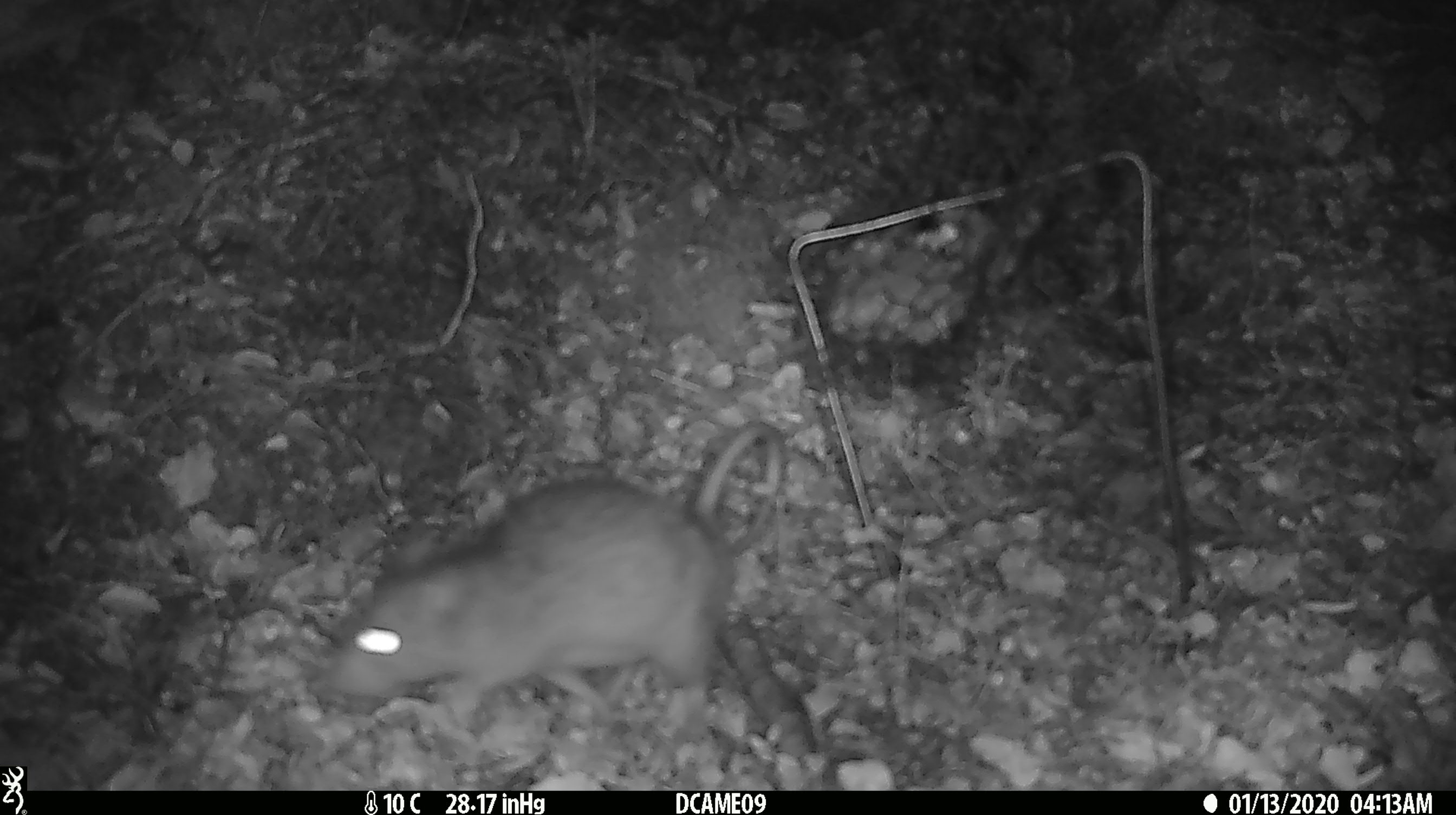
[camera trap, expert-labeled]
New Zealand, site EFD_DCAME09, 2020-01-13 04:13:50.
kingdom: Animalia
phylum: Chordata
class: Mammalia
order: Rodentia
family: Muridae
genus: Rattus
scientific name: Rattus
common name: rat